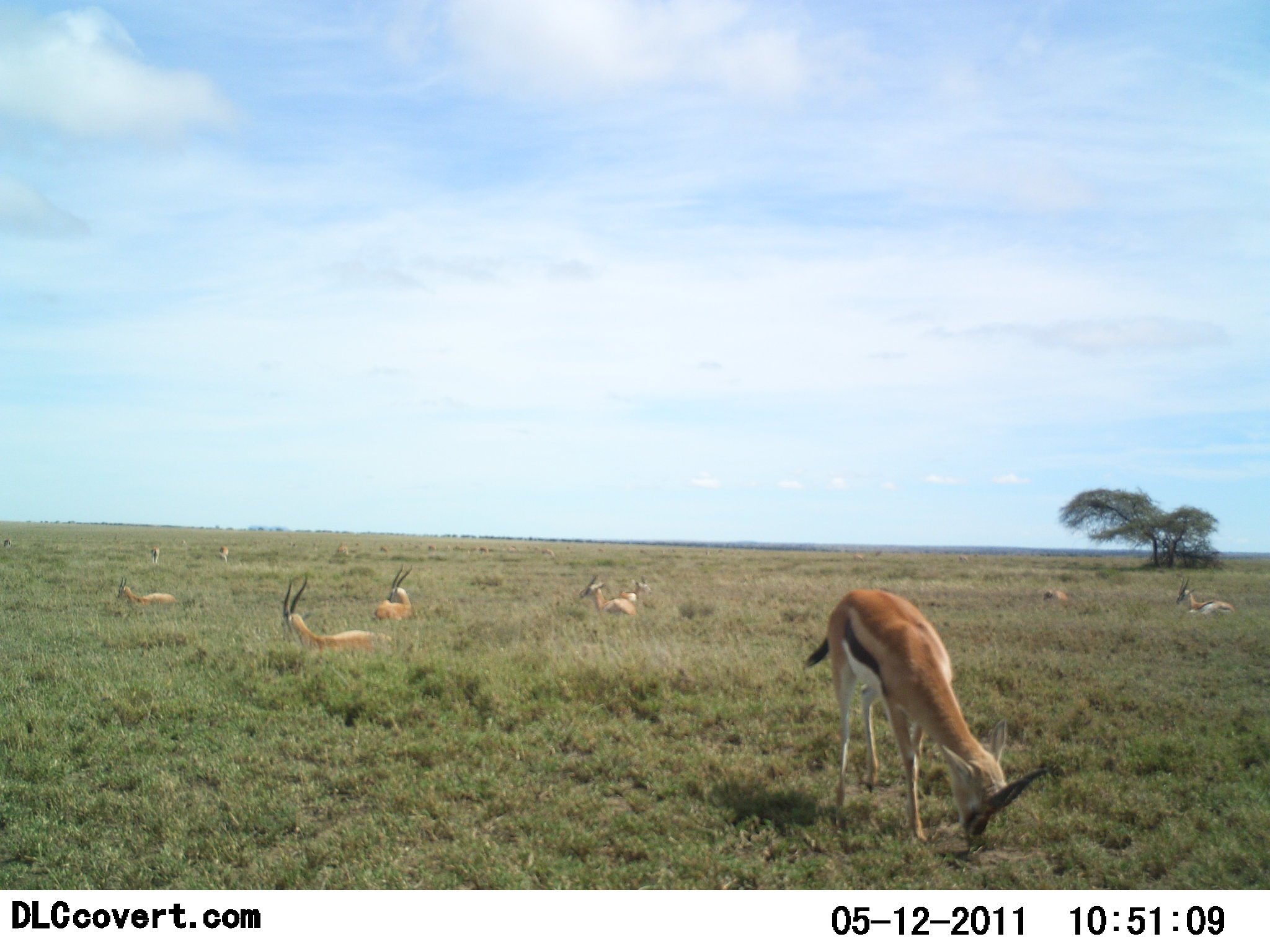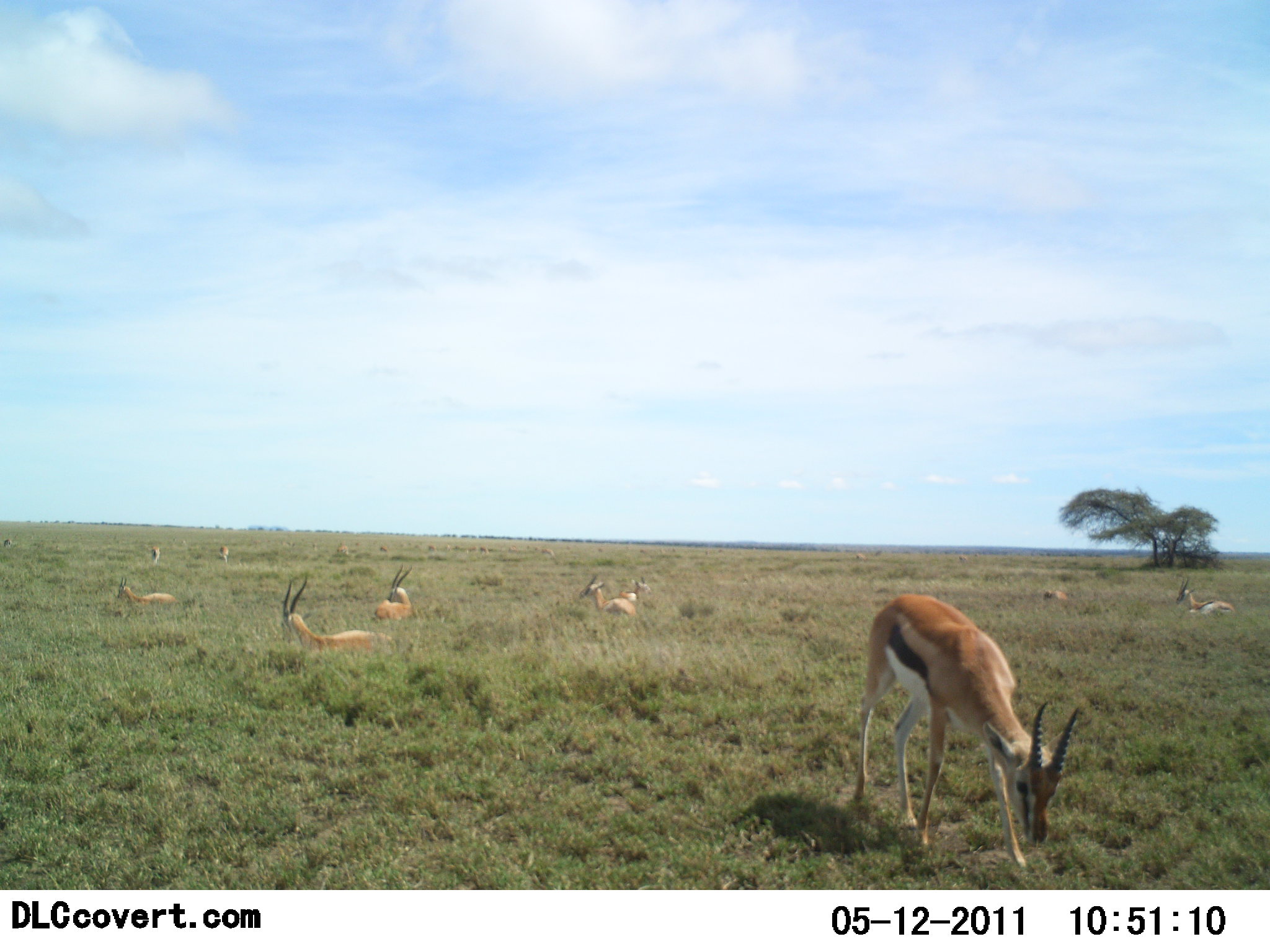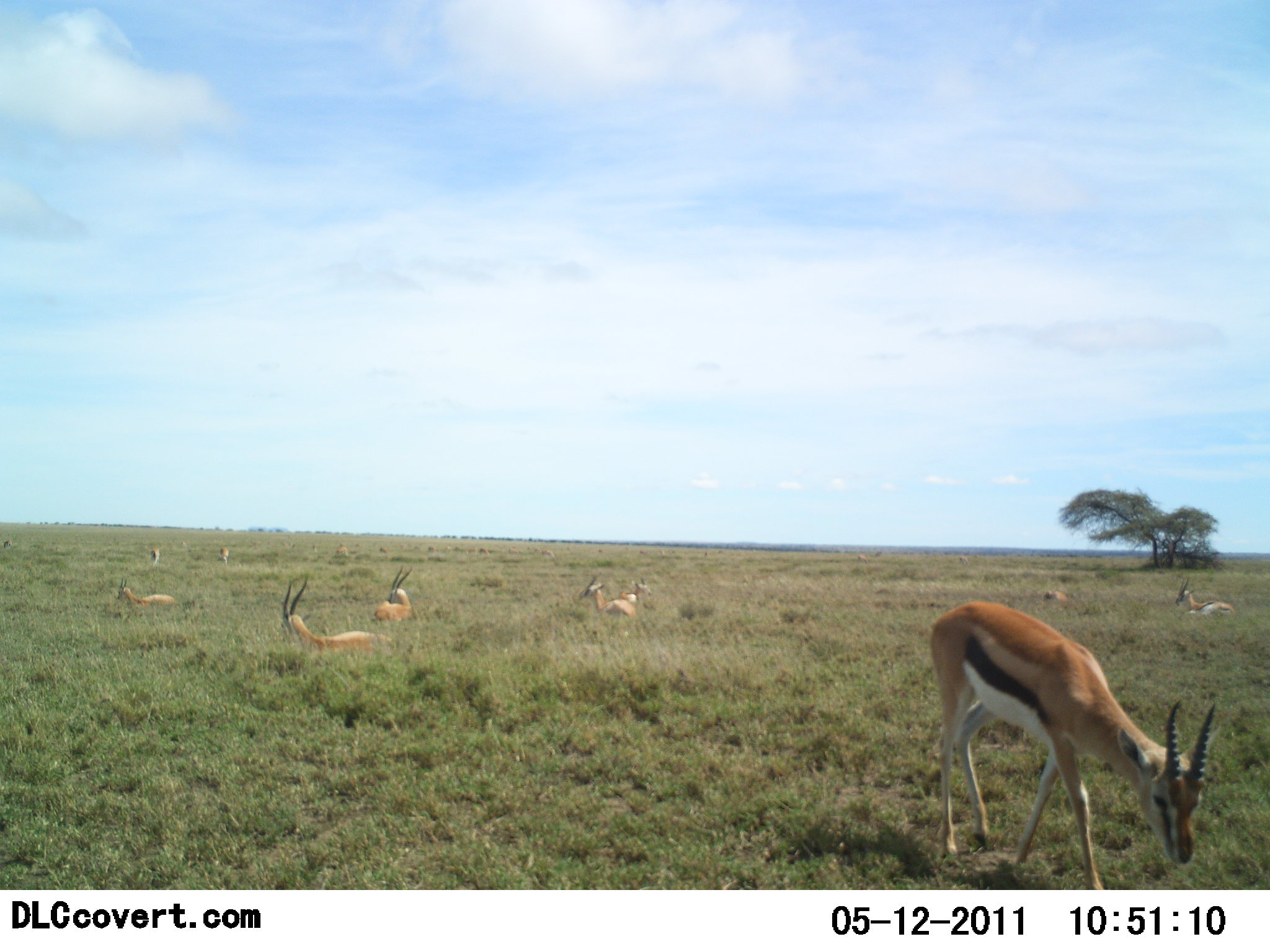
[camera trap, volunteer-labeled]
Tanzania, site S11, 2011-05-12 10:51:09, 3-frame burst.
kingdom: Animalia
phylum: Chordata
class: Mammalia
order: Artiodactyla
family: Bovidae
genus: Eudorcas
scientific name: Eudorcas thomsonii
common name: thomson's gazelle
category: gazellethomsons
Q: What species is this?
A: Gazellethomsons (thomson's gazelle) (Eudorcas thomsonii).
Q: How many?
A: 10.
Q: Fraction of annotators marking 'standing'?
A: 25%.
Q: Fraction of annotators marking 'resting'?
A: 92%.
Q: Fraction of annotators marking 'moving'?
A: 42%.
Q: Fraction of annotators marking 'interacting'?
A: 8%.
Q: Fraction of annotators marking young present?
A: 8%.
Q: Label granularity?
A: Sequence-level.